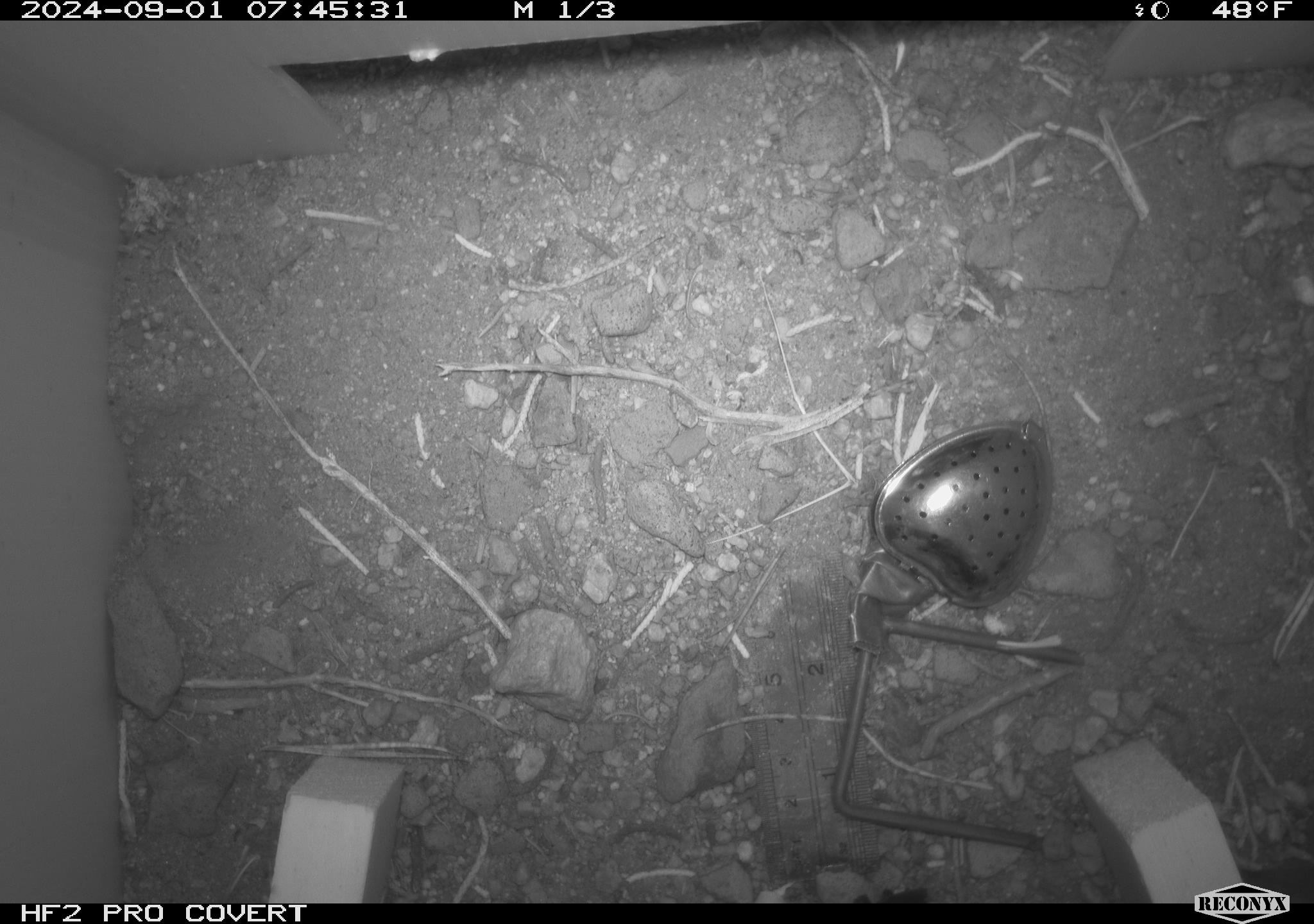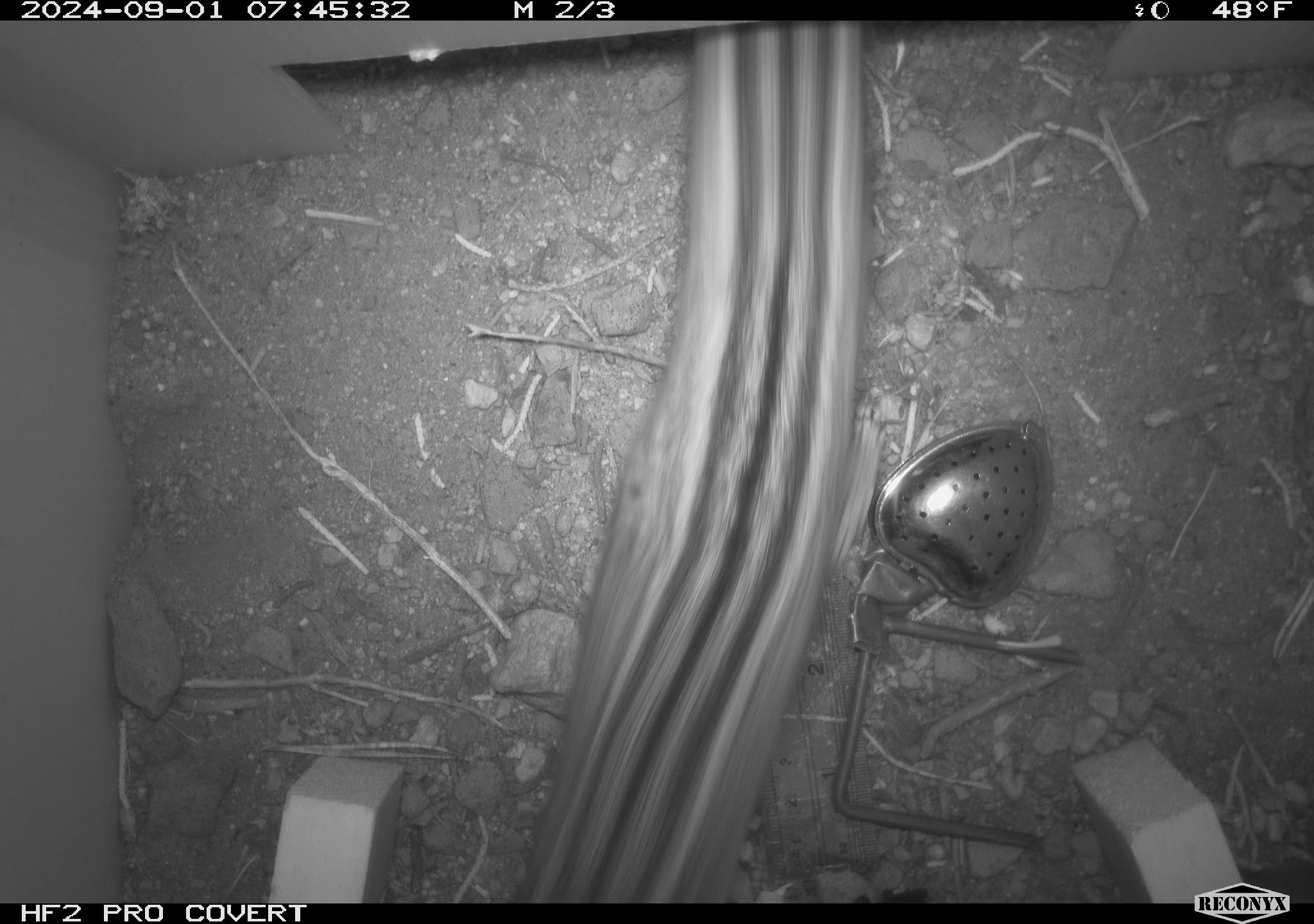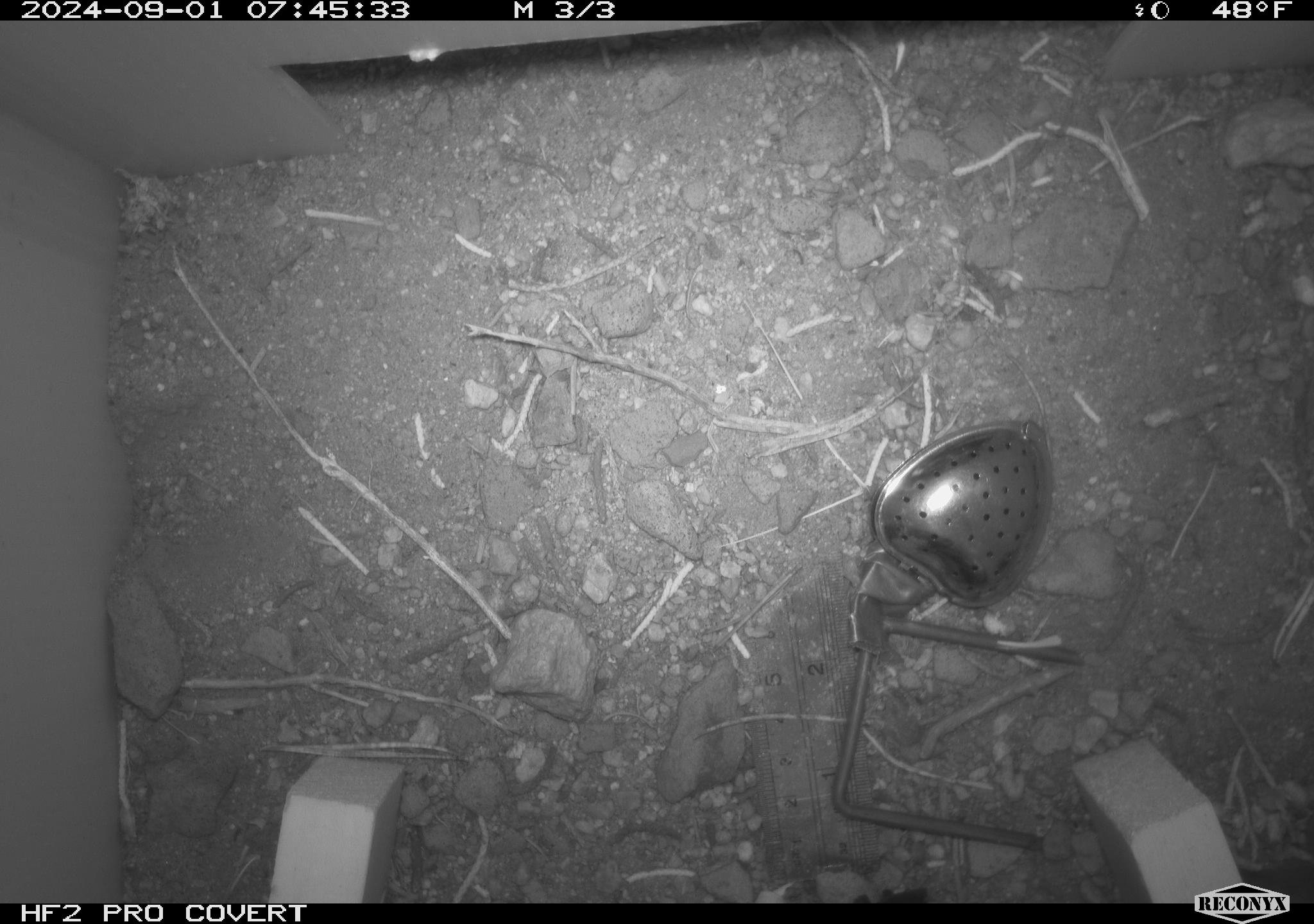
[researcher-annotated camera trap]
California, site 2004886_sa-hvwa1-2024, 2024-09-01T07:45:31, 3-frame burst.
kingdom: Animalia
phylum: Chordata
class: Mammalia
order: Rodentia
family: Sciuridae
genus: Neotamias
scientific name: Neotamias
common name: western chipmunks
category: neotamias species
Neotamias species (western chipmunks) (Neotamias).